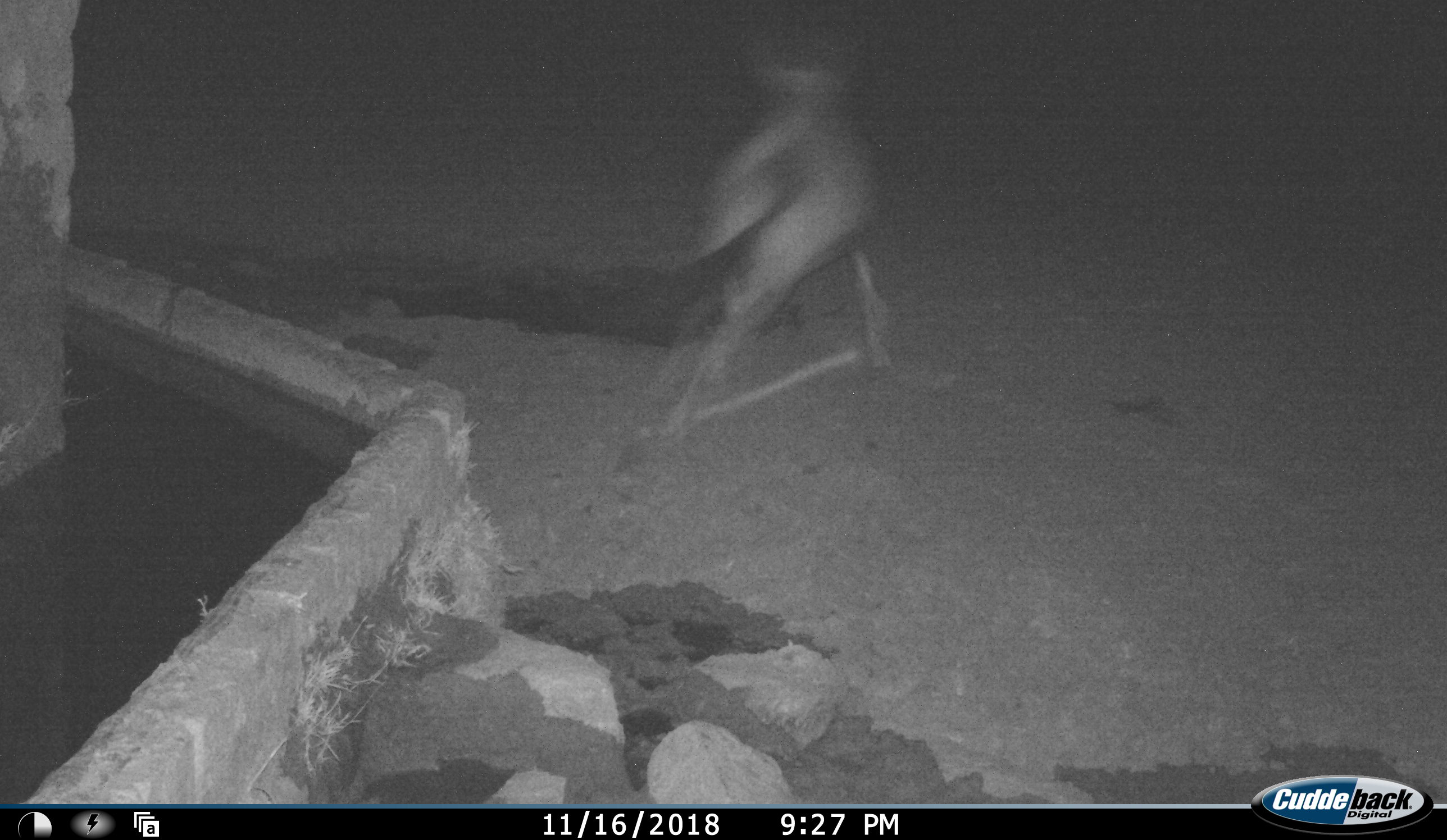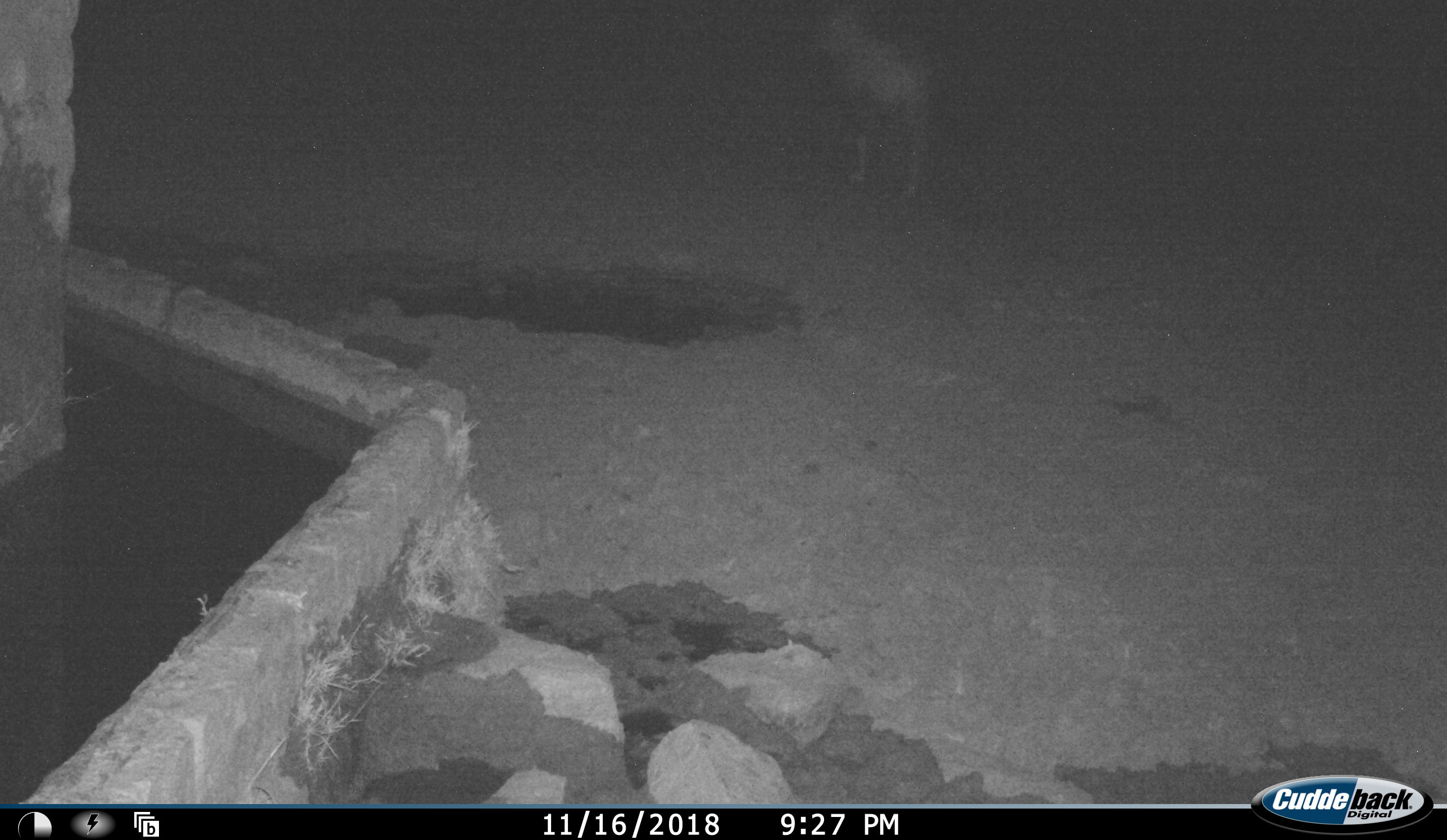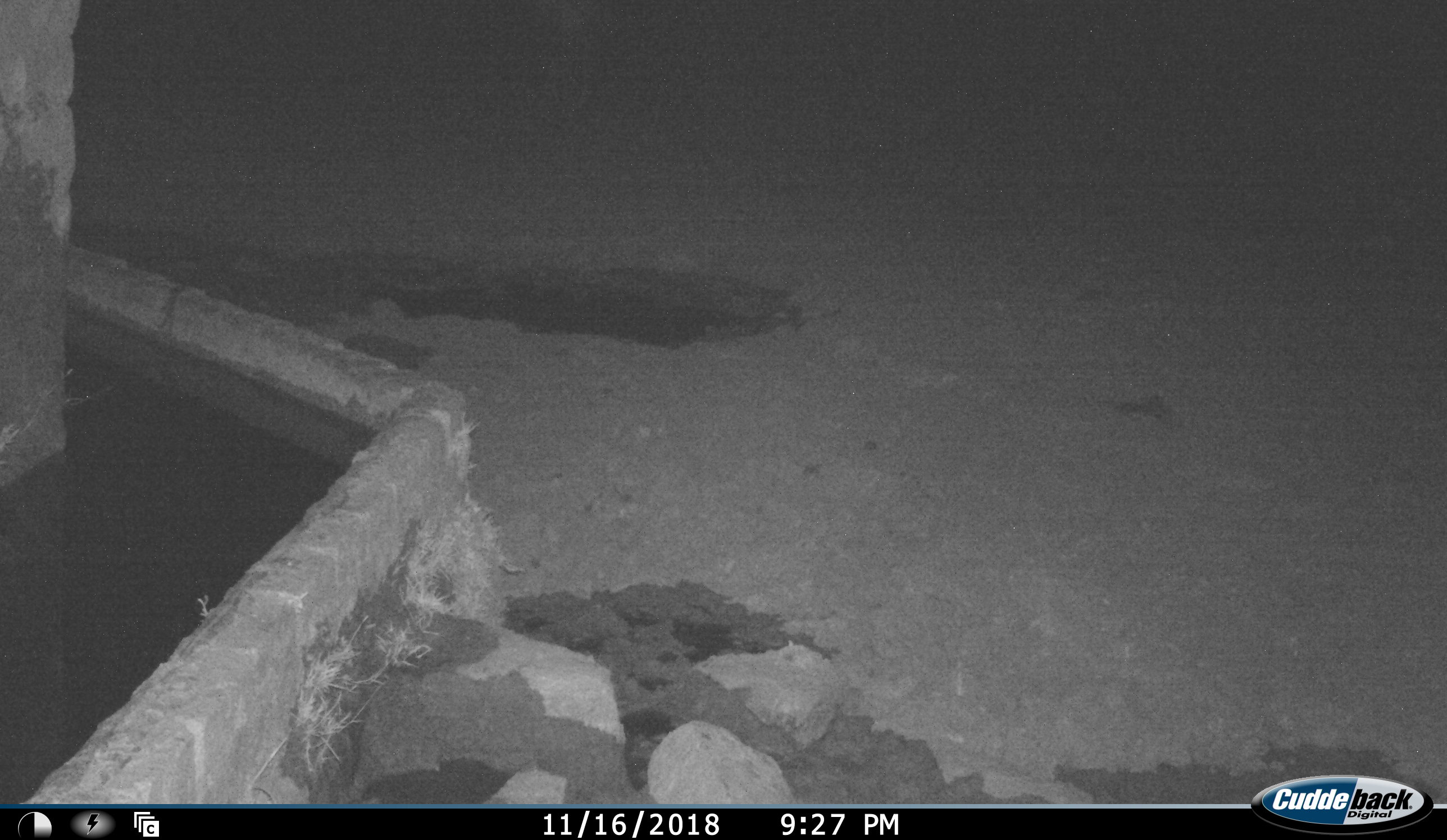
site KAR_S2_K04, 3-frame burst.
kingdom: Animalia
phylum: Chordata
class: Mammalia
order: Artiodactyla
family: Bovidae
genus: Alcelaphus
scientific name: Alcelaphus buselaphus caama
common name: red hartebeest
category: hartebeestred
Hartebeestred (red hartebeest) (Alcelaphus buselaphus caama), count 1. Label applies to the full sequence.